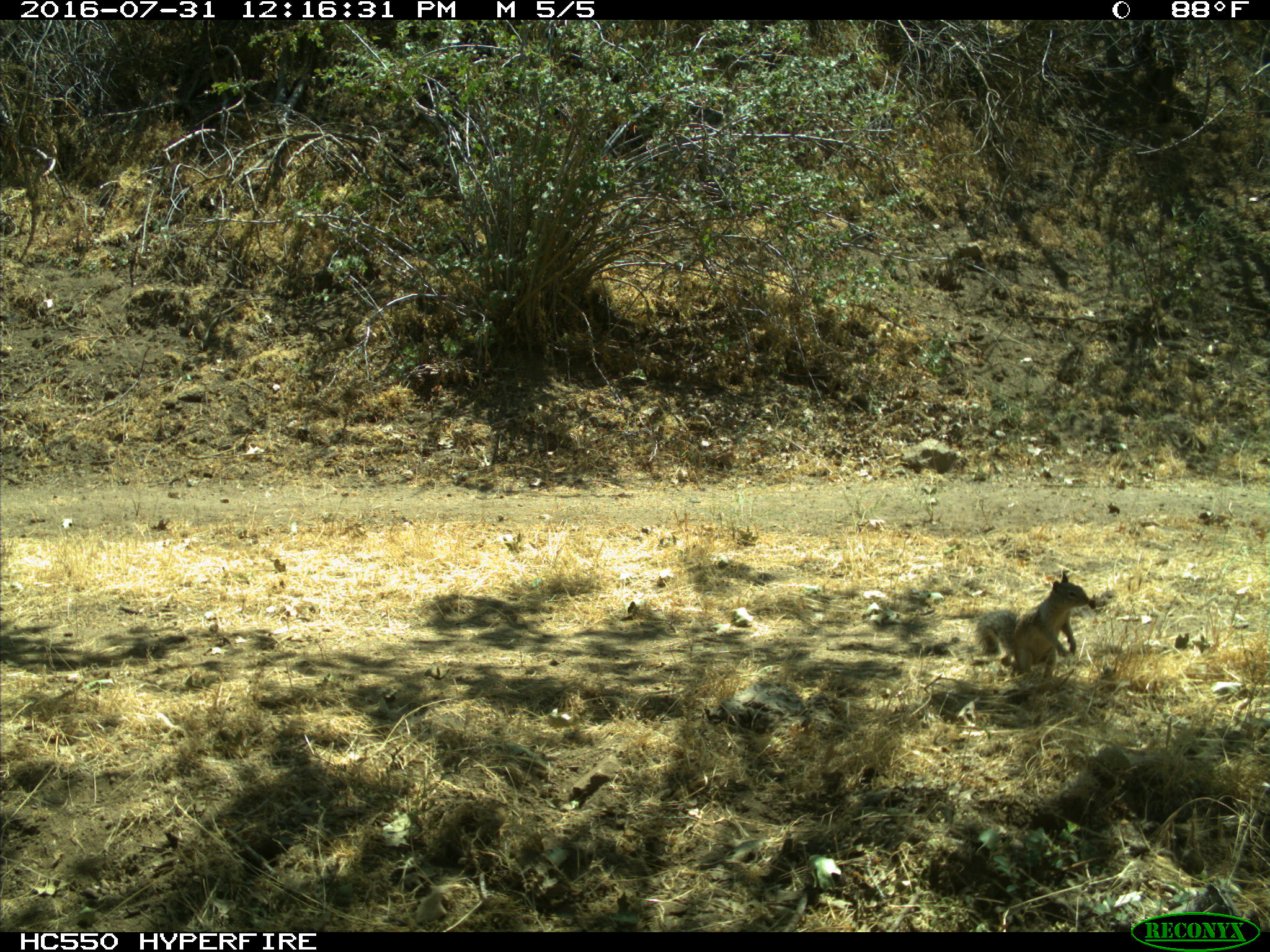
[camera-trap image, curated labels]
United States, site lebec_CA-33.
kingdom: Animalia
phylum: Chordata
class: Mammalia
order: Rodentia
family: Sciuridae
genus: Otospermophilus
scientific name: Otospermophilus beecheyi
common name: california ground squirrel